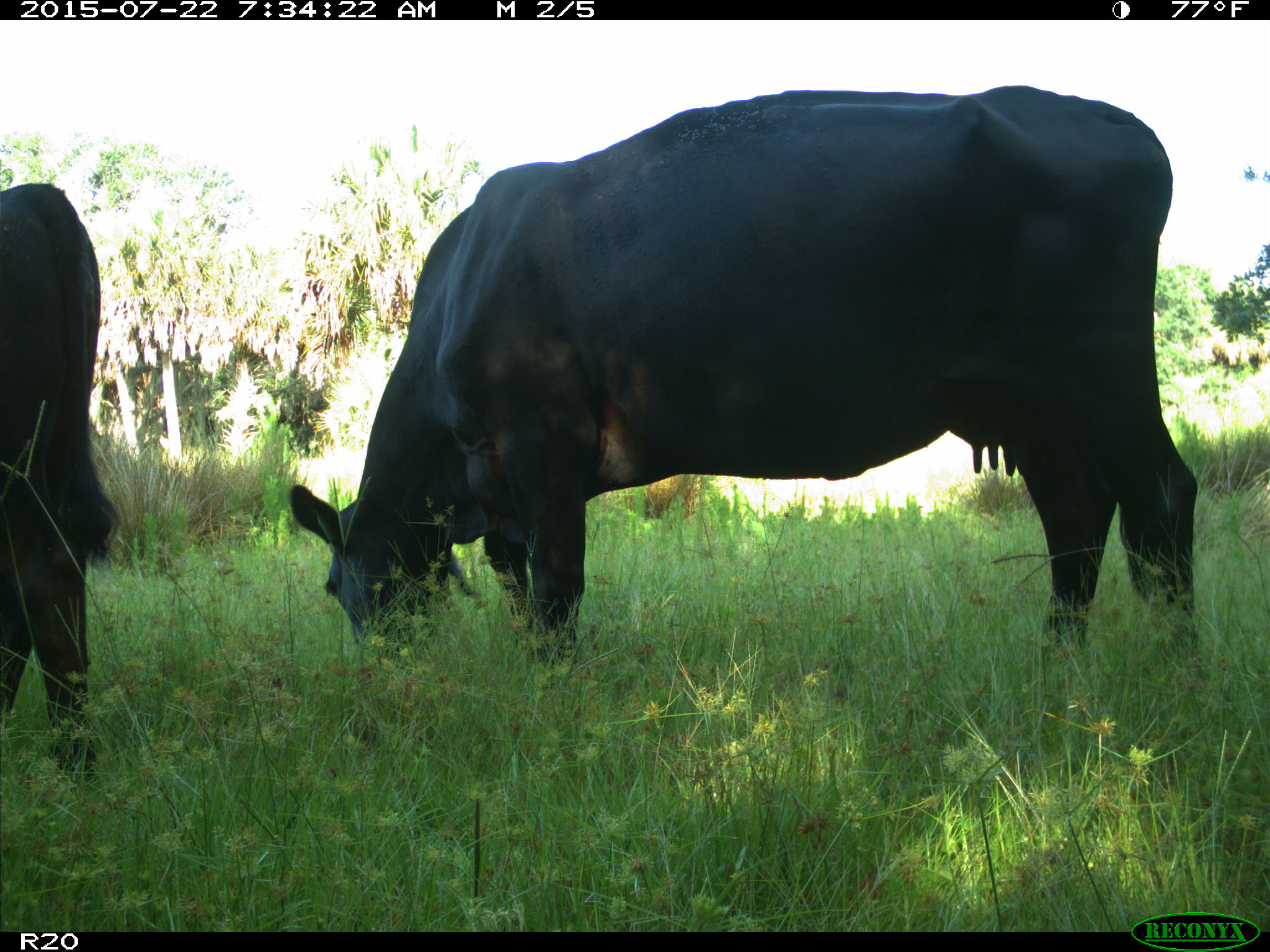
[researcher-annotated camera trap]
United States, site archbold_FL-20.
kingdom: Animalia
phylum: Chordata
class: Mammalia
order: Artiodactyla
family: Bovidae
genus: Bos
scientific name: Bos taurus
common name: domestic cow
Bos taurus (domestic cow).